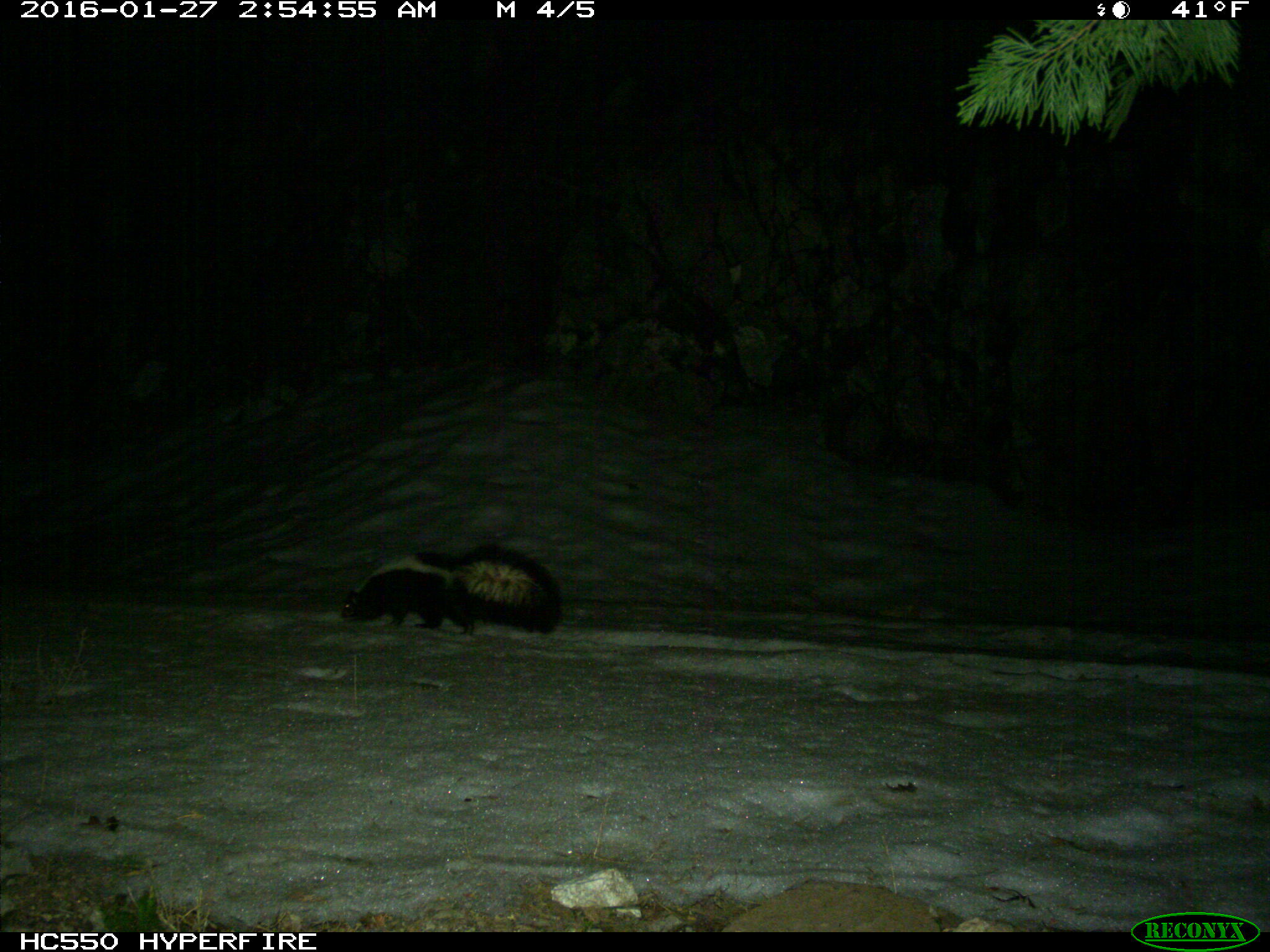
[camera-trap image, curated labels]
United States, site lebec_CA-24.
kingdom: Animalia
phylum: Chordata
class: Mammalia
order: Carnivora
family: Mephitidae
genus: Mephitis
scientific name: Mephitis mephitis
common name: striped skunk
Mephitis mephitis (striped skunk).